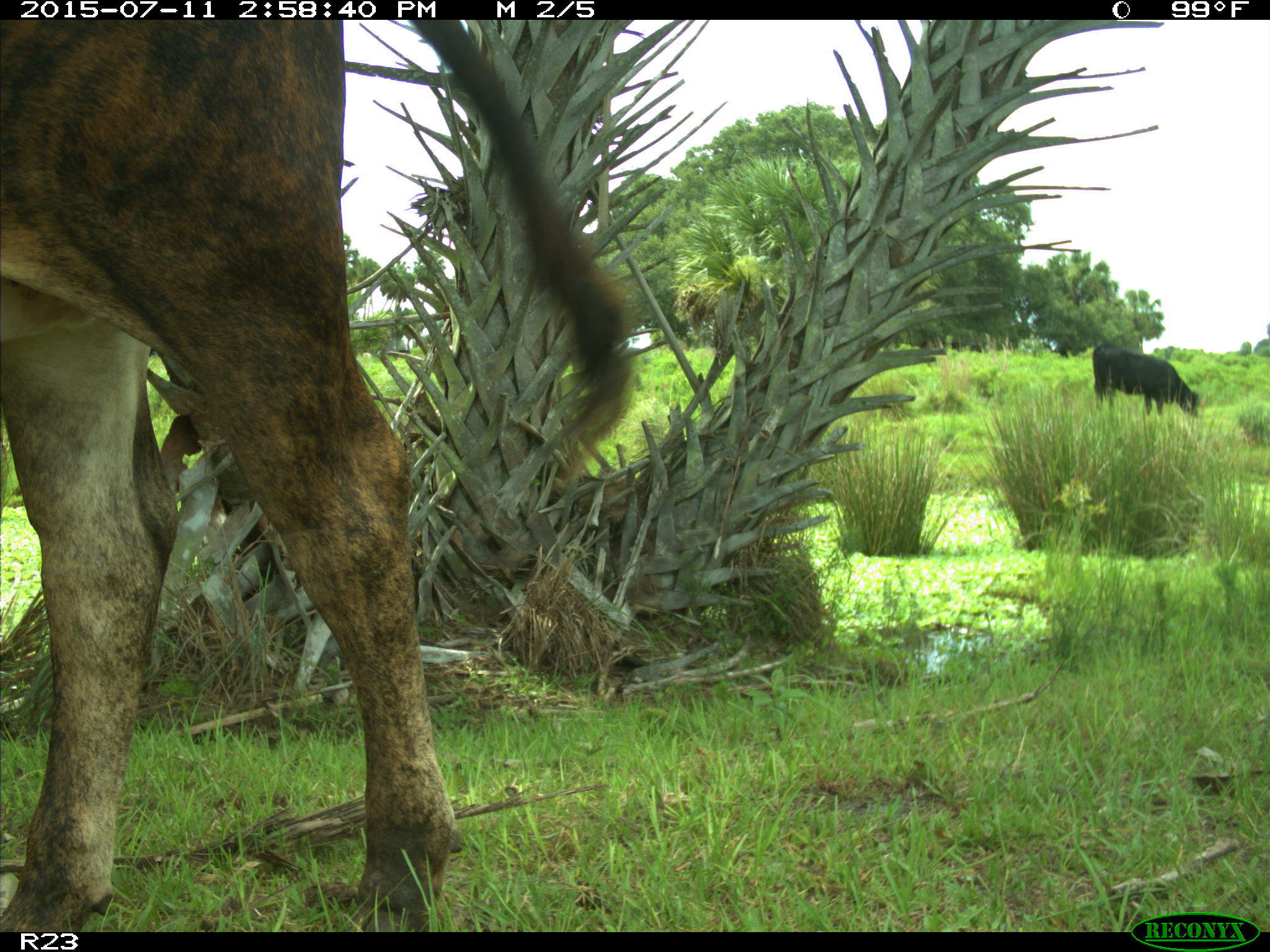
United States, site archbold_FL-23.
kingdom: Animalia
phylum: Chordata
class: Mammalia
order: Artiodactyla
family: Bovidae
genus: Bos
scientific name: Bos taurus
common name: domestic cow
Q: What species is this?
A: Bos taurus (domestic cow).